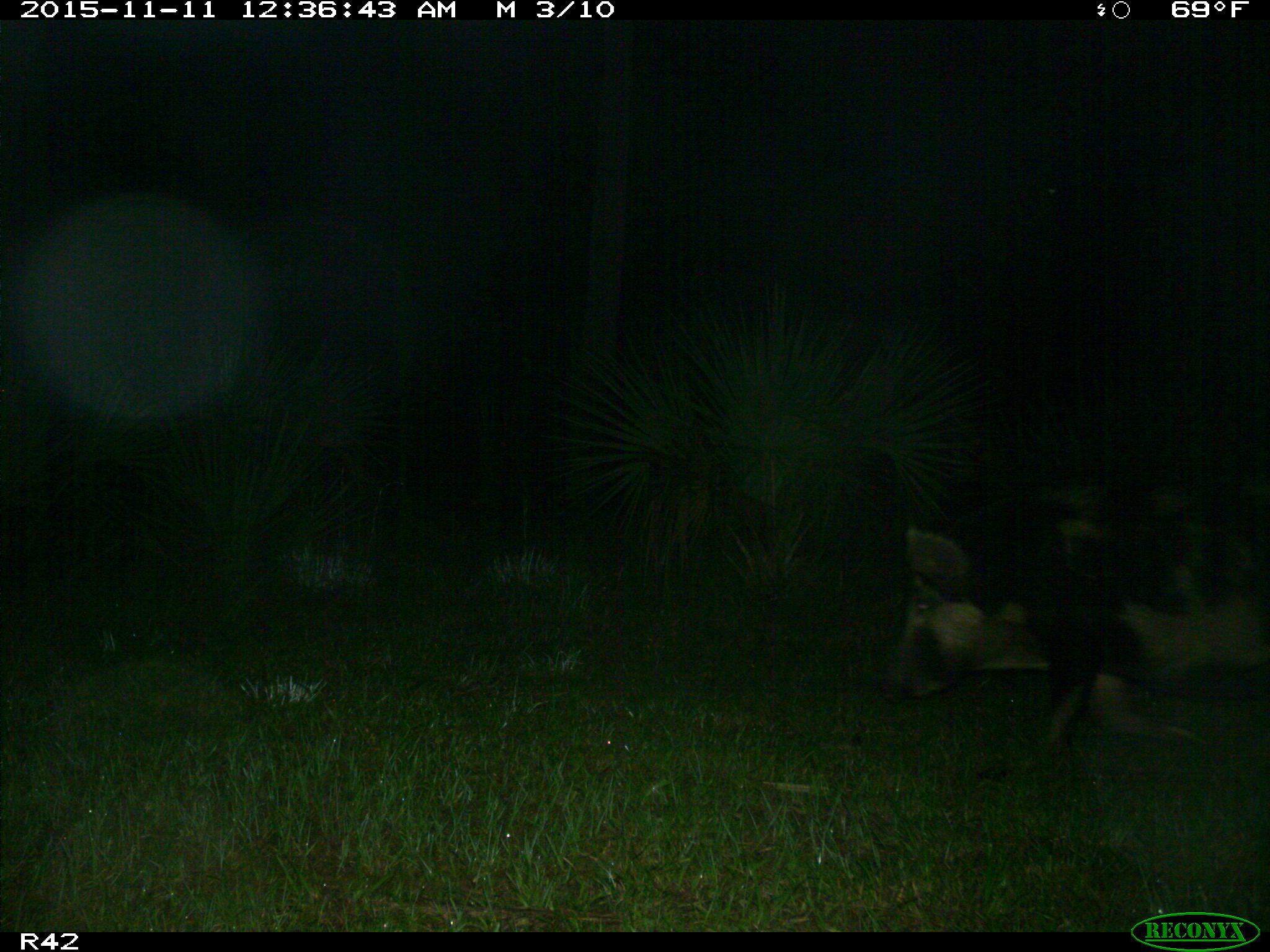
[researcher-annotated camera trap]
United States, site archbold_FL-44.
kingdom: Animalia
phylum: Chordata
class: Mammalia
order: Artiodactyla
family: Suidae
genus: Sus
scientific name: Sus scrofa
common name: wild boar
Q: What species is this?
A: Sus scrofa (wild boar).